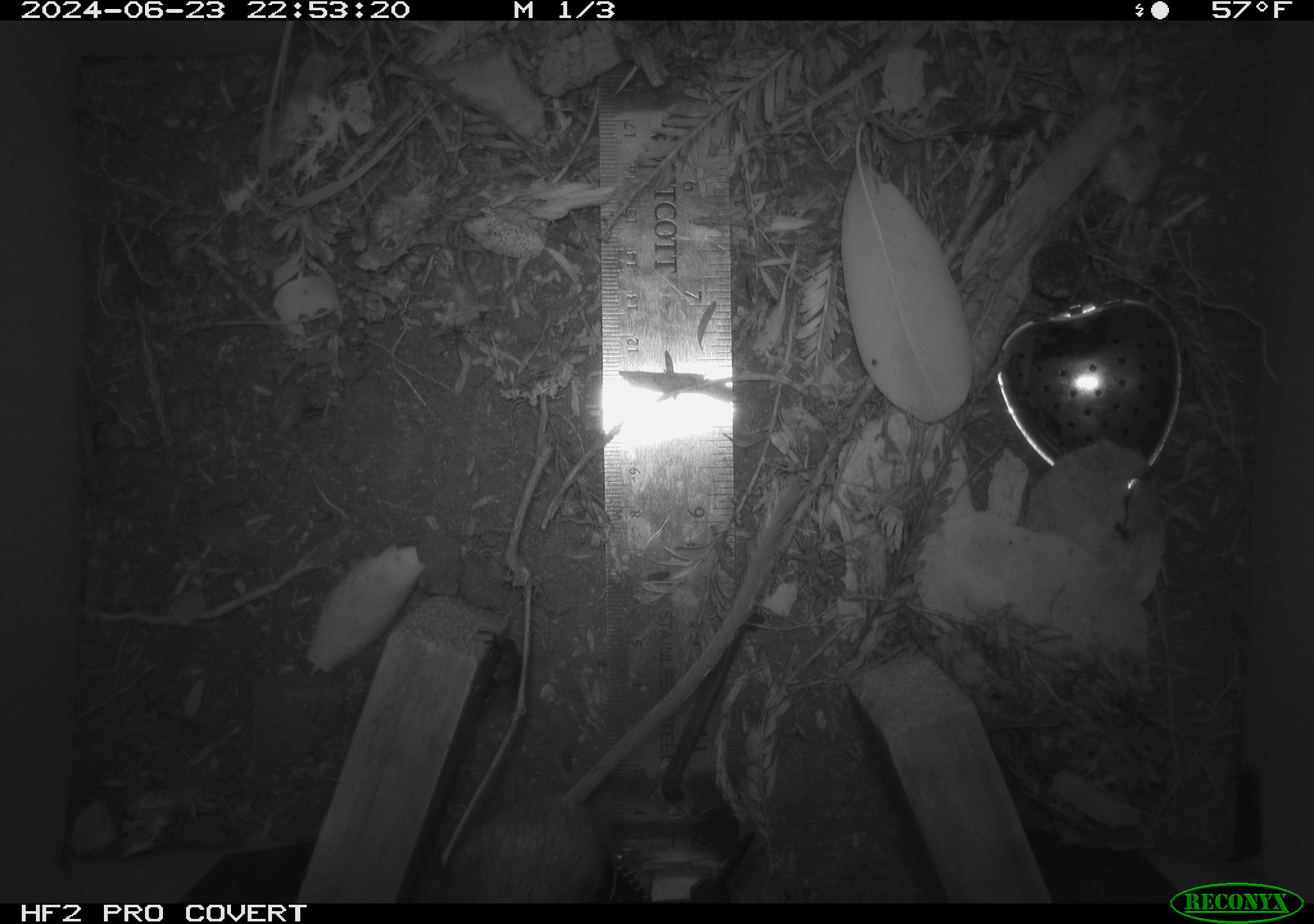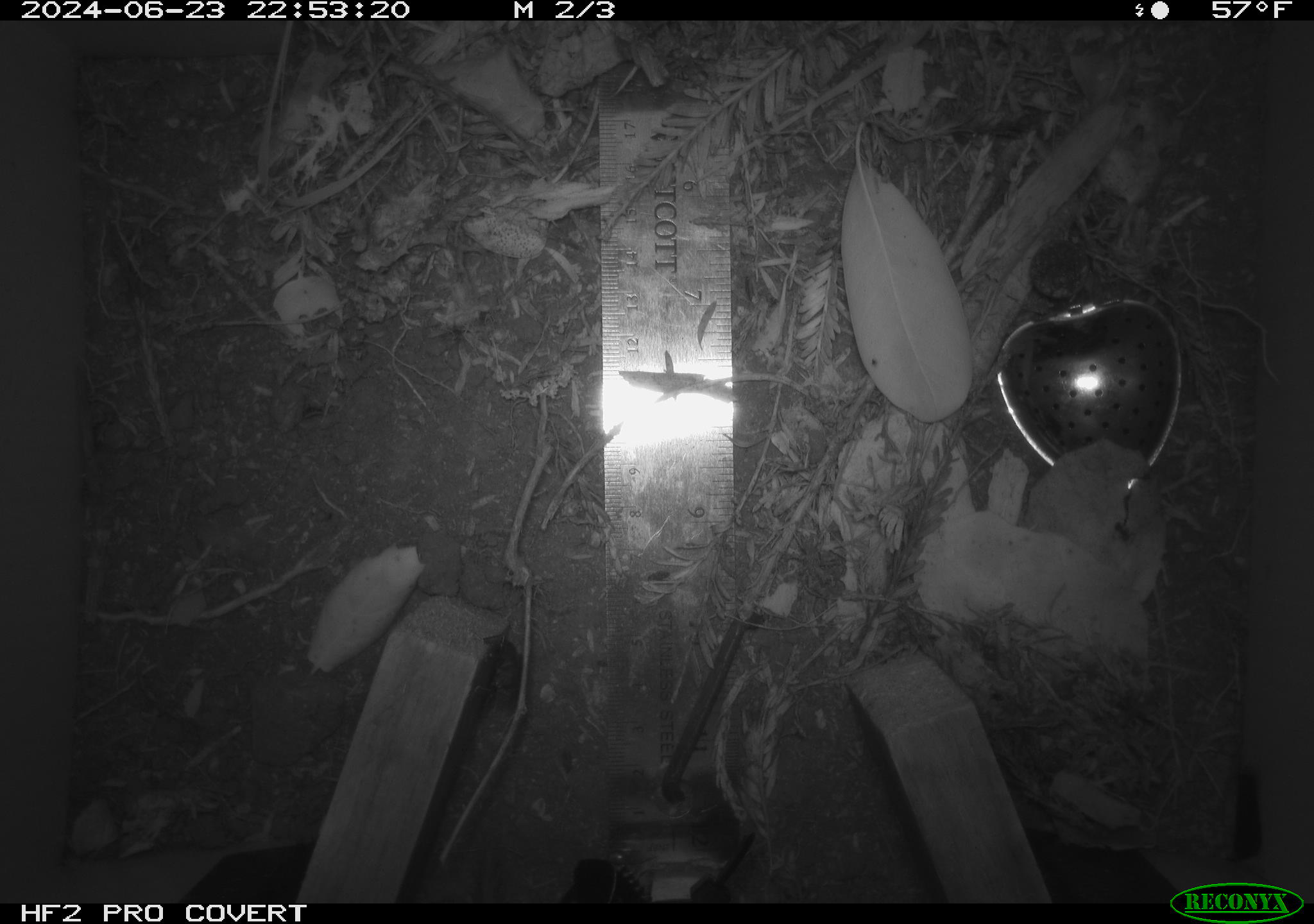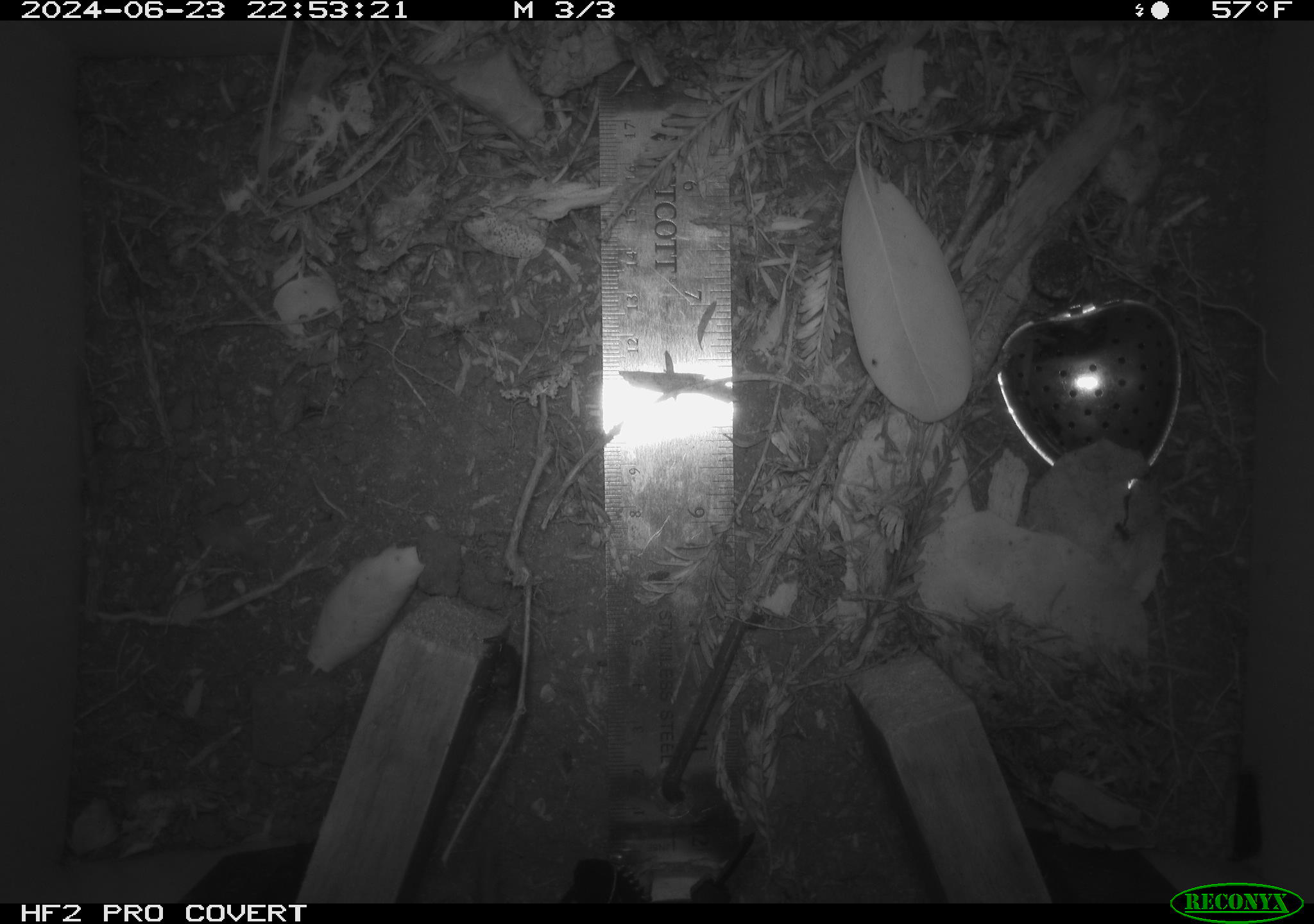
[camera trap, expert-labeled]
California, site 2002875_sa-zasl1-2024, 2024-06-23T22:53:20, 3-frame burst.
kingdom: Animalia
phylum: Chordata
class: Mammalia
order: Rodentia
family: Heteromyidae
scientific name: Perognathinae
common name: pocket mice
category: perognathinae subfamily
Perognathinae subfamily (pocket mice) (Perognathinae).